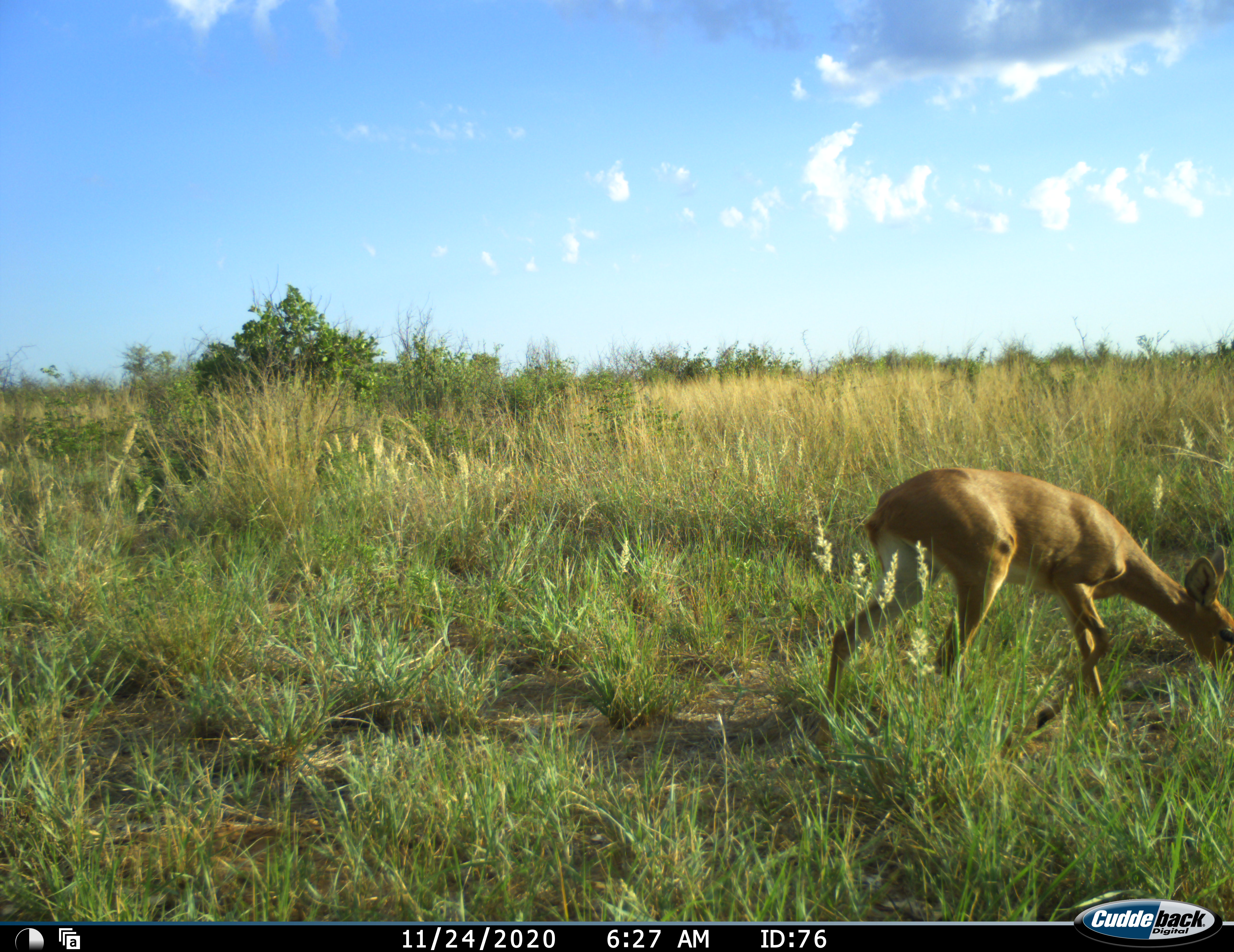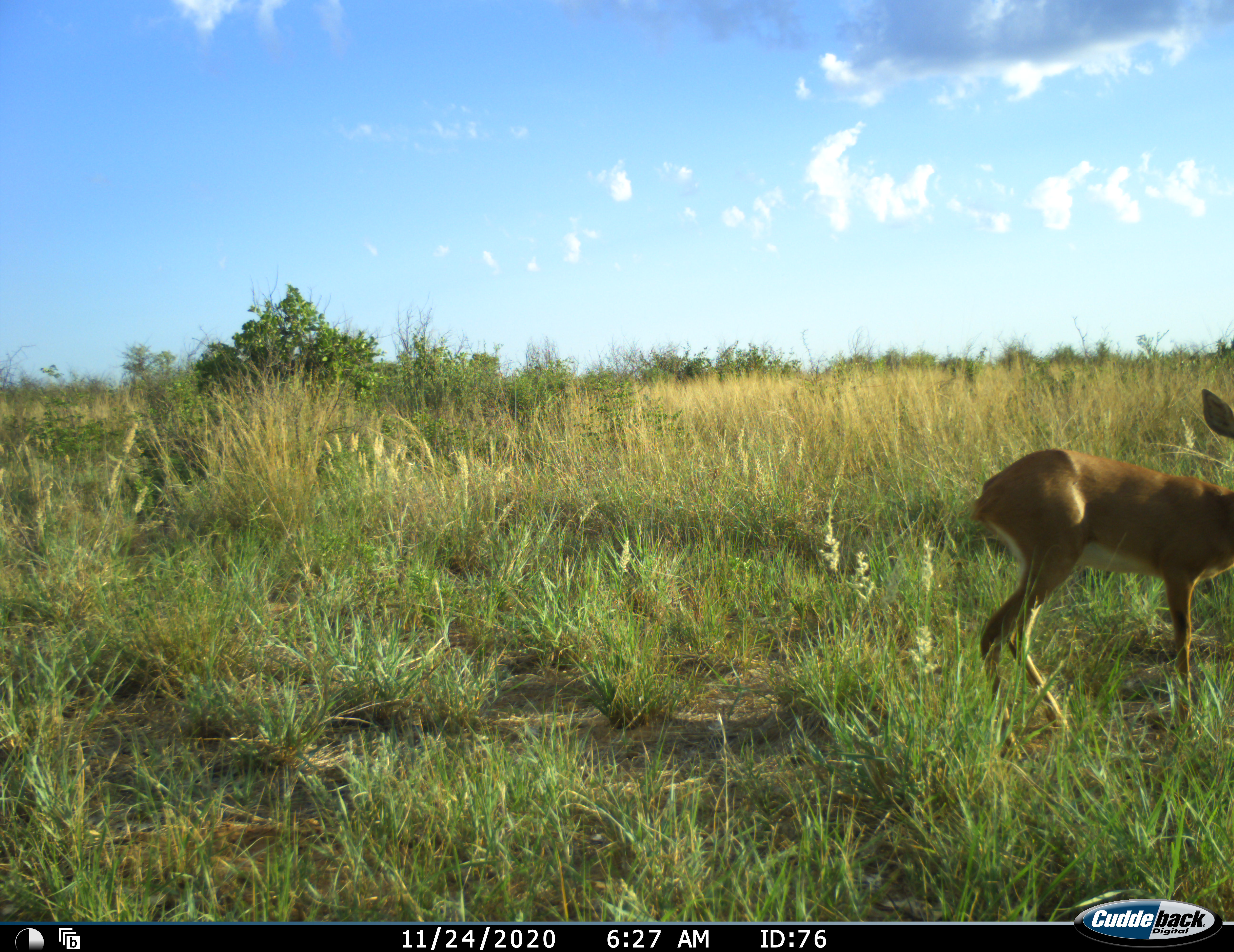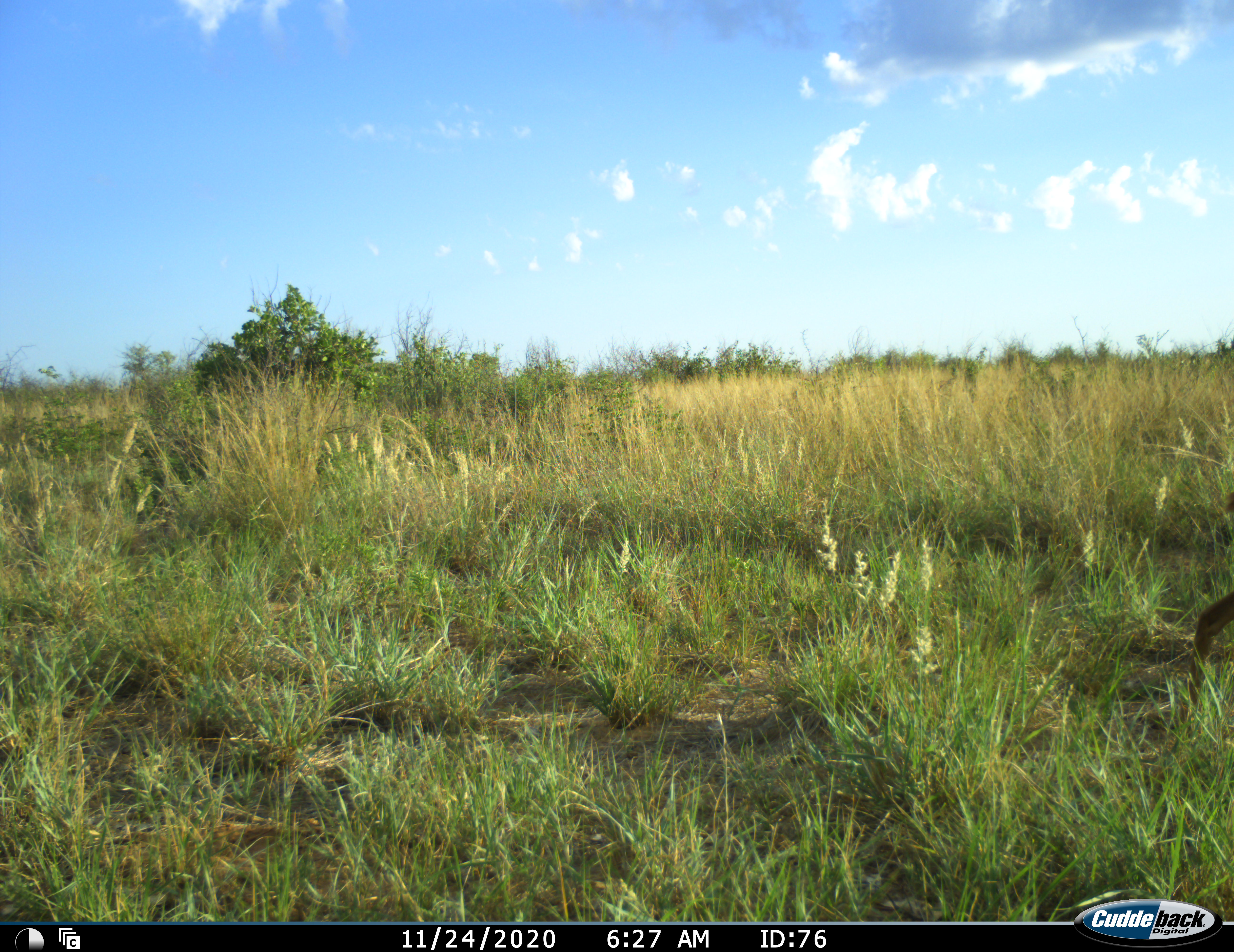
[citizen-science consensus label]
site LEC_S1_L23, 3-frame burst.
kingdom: Animalia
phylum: Chordata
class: Mammalia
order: Artiodactyla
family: Bovidae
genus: Raphicerus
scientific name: Raphicerus campestris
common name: steenbok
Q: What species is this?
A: Steenbok (Raphicerus campestris).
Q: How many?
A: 1.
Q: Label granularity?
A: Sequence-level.